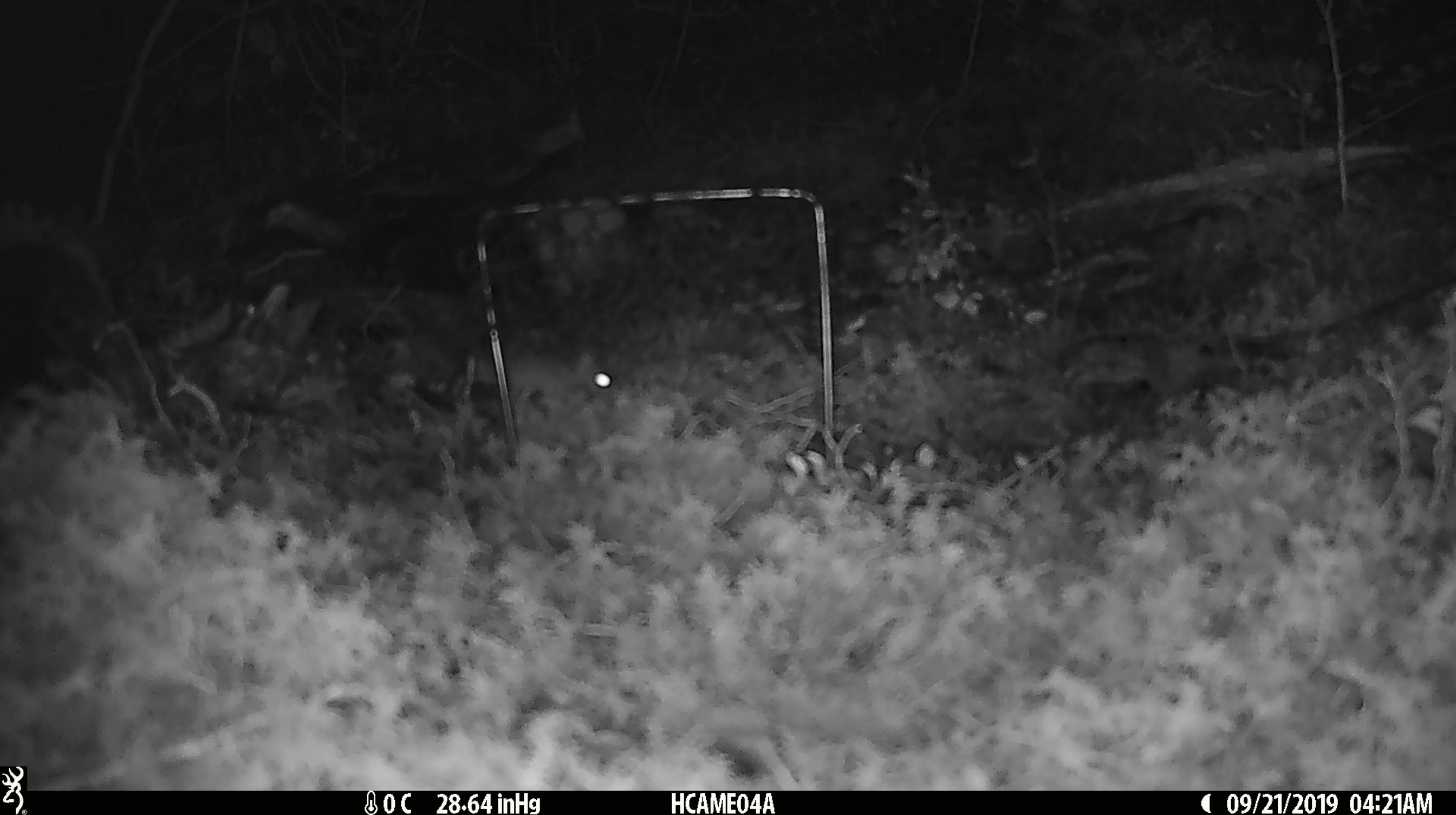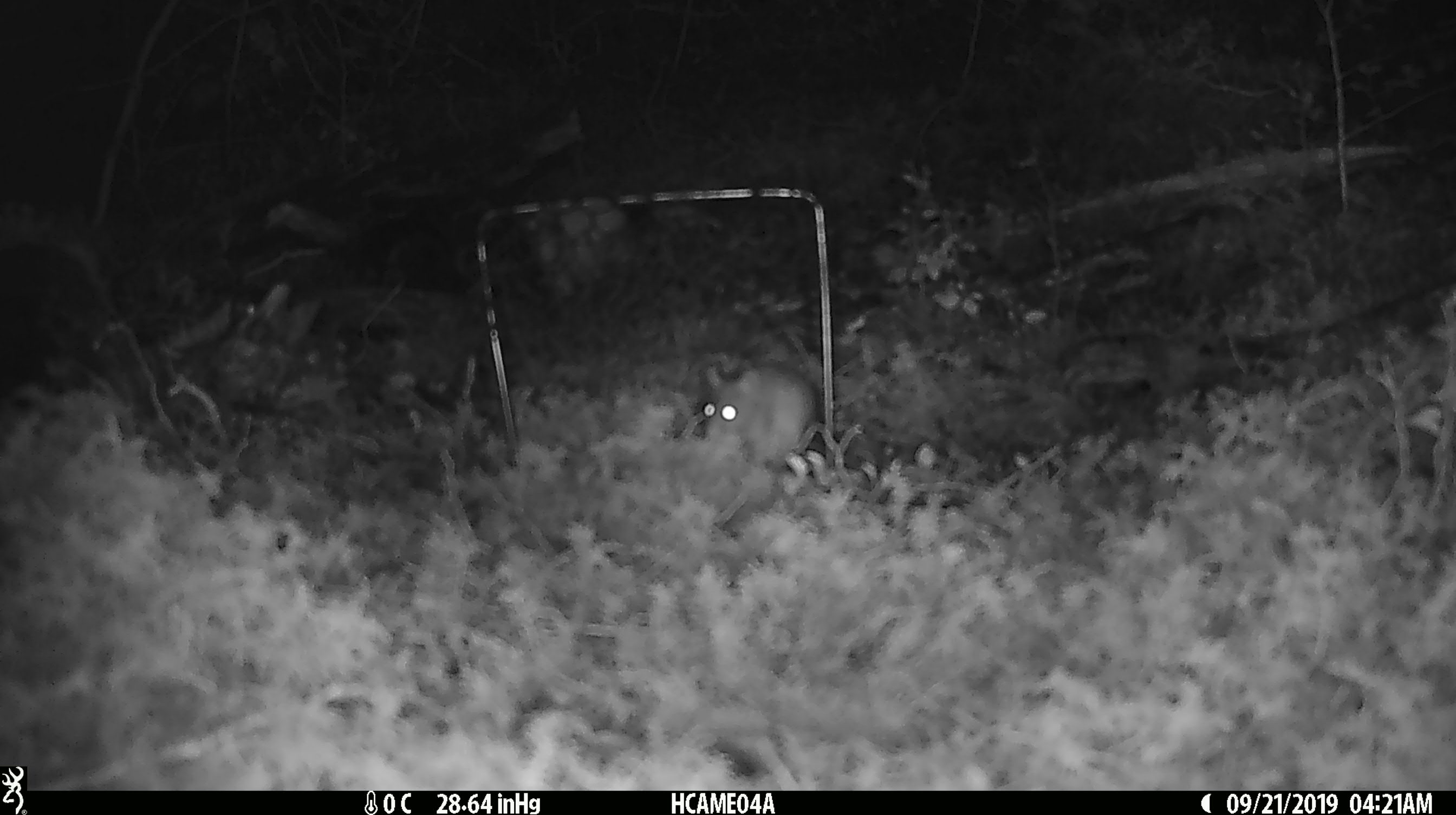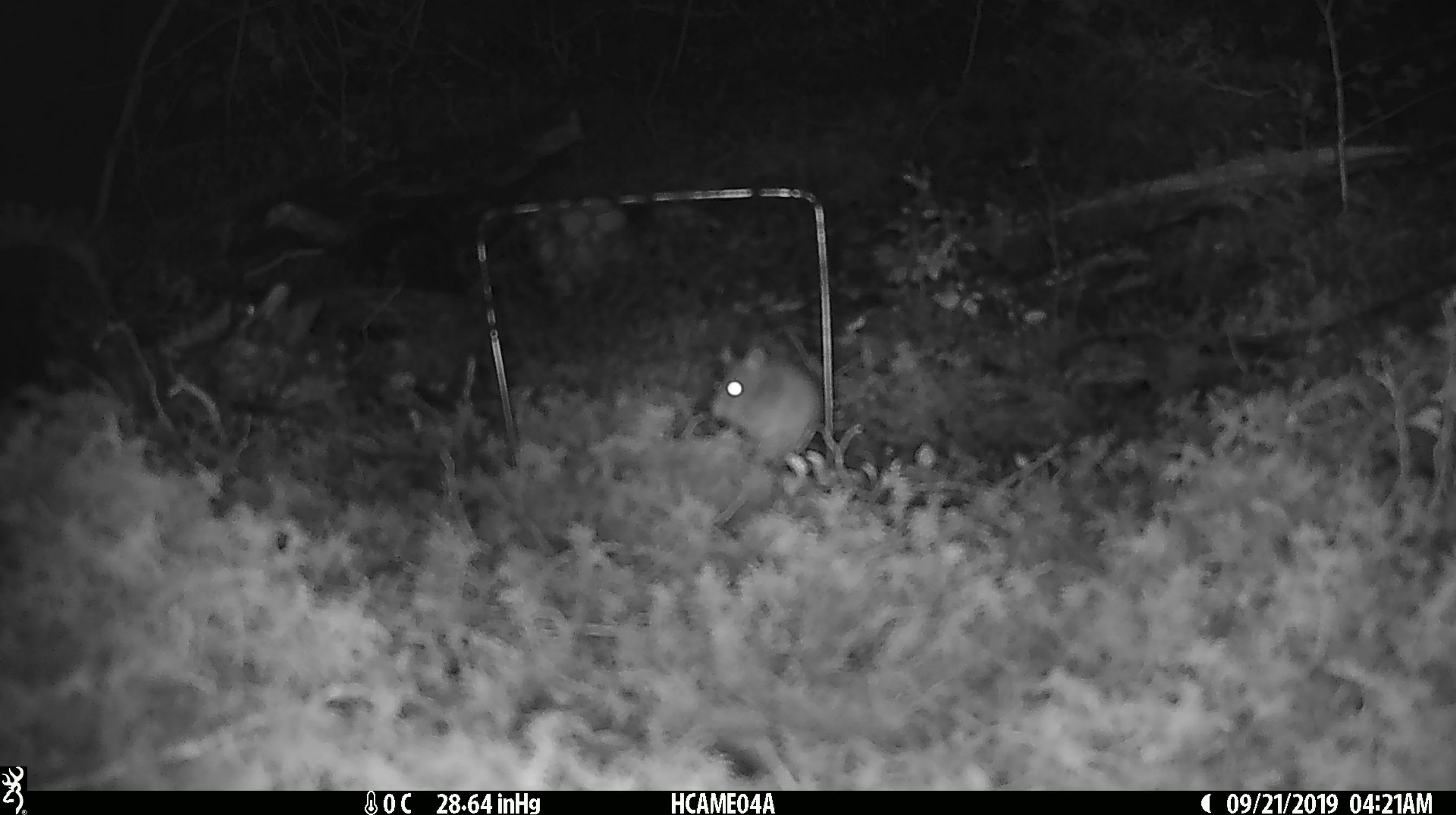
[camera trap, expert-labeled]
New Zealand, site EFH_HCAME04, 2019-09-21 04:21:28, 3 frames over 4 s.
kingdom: Animalia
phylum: Chordata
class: Mammalia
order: Rodentia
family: Muridae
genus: Mus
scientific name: Mus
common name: mouse